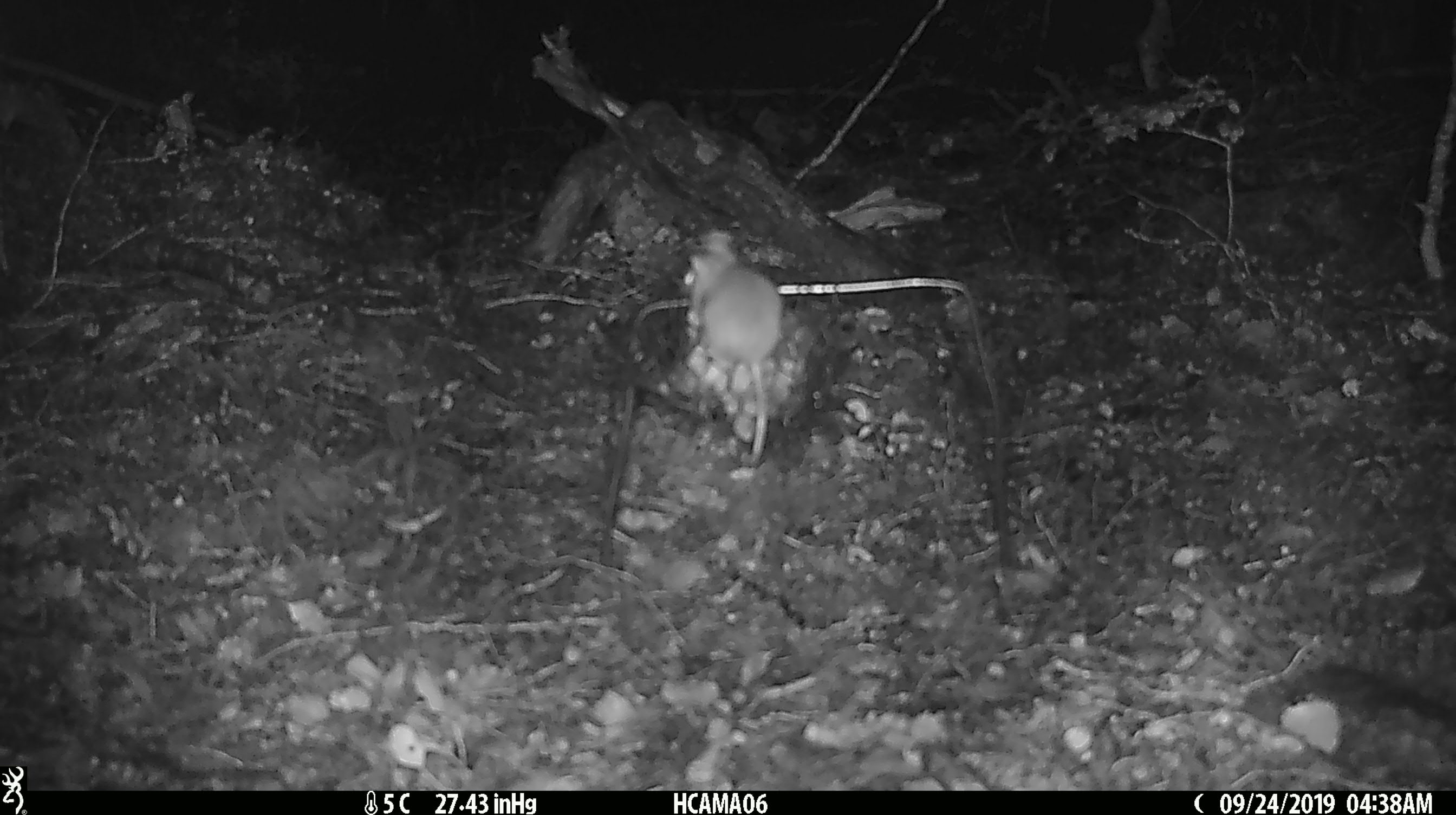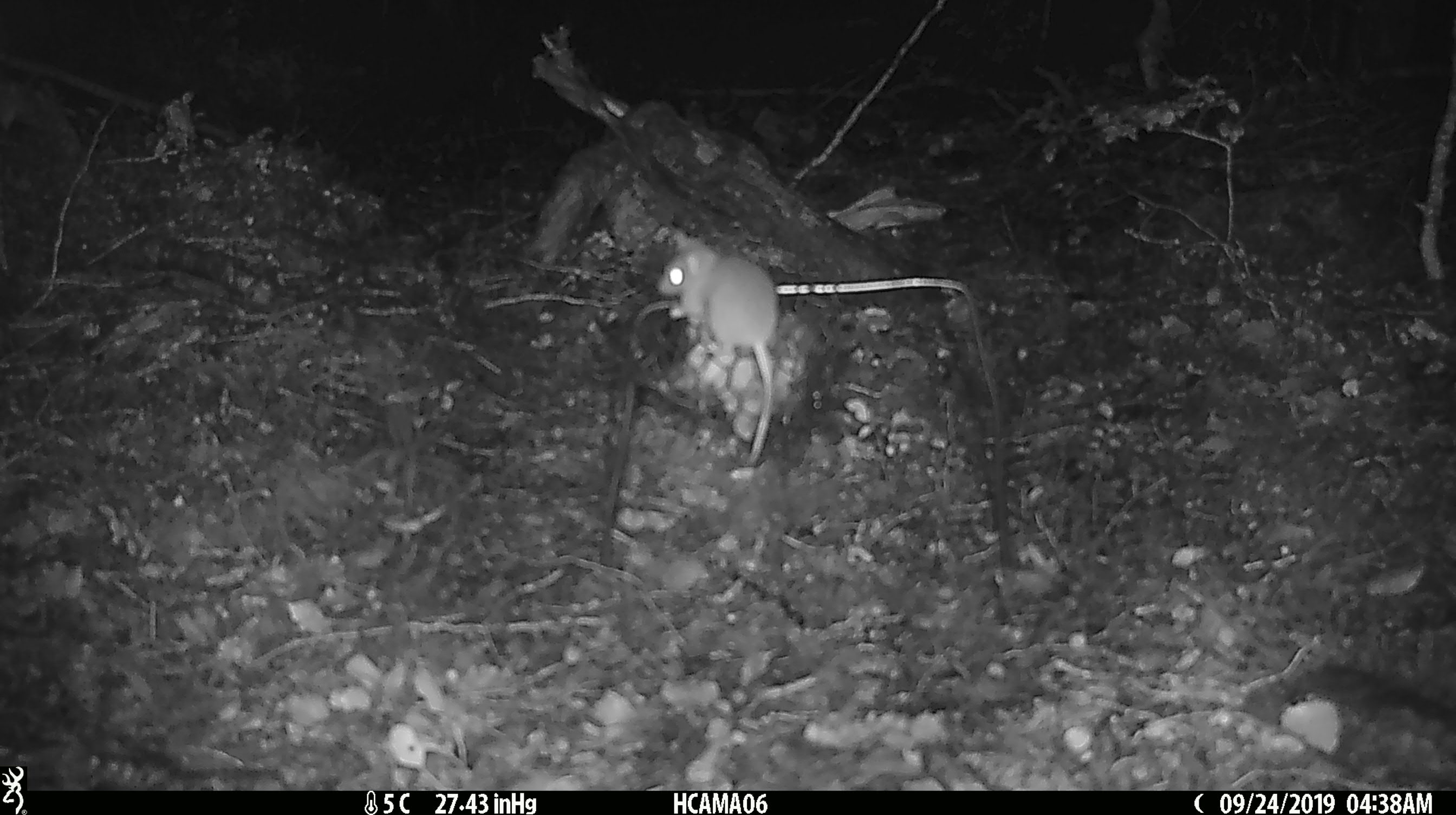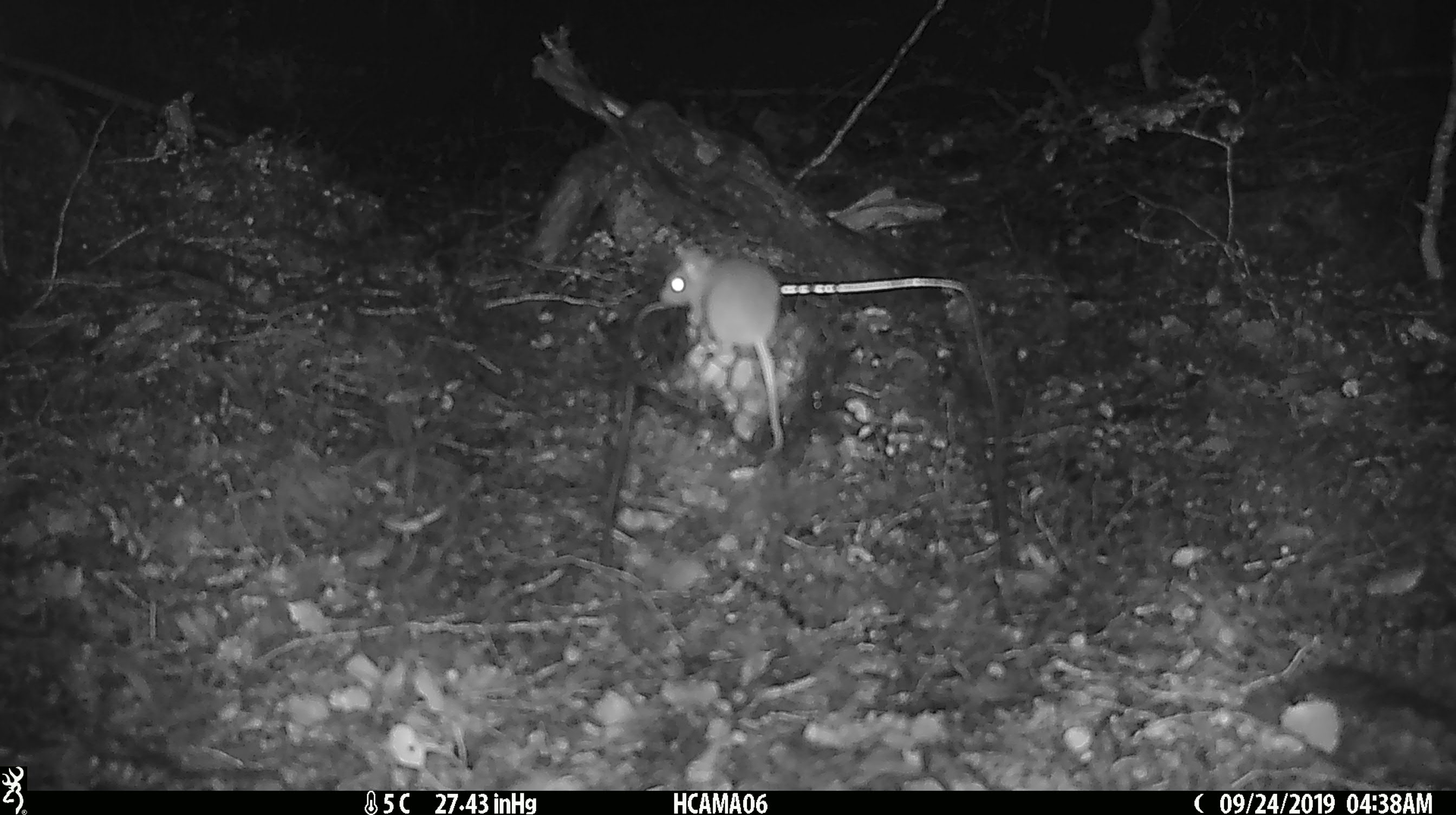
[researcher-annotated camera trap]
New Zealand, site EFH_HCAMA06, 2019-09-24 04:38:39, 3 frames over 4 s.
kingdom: Animalia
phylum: Chordata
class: Mammalia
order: Rodentia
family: Muridae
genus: Mus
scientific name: Mus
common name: mouse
Mouse (Mus).